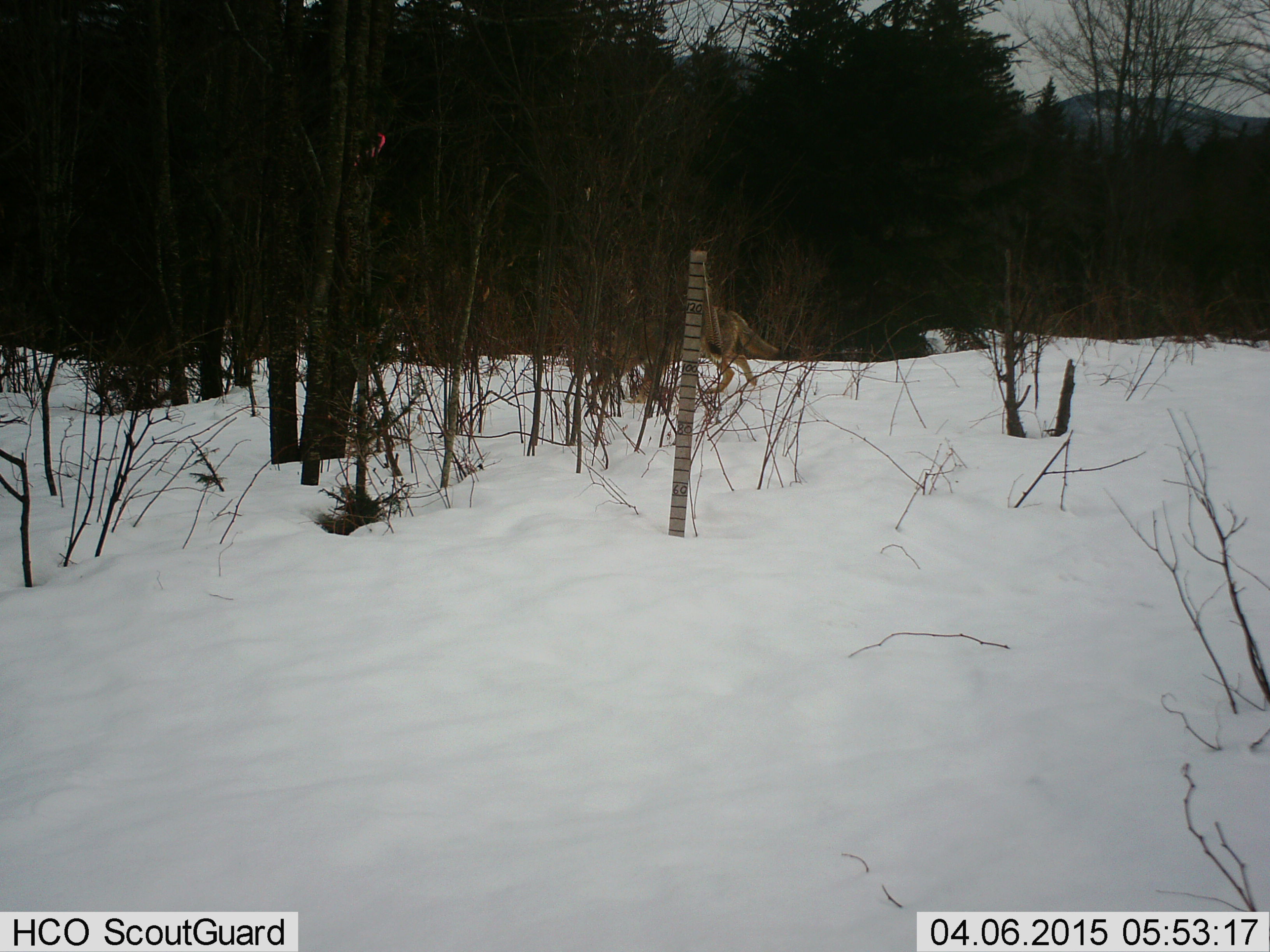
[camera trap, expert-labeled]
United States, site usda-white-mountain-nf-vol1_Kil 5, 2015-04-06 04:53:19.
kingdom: Animalia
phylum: Chordata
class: Mammalia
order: Carnivora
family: Canidae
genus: Canis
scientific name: Canis latrans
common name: coyote